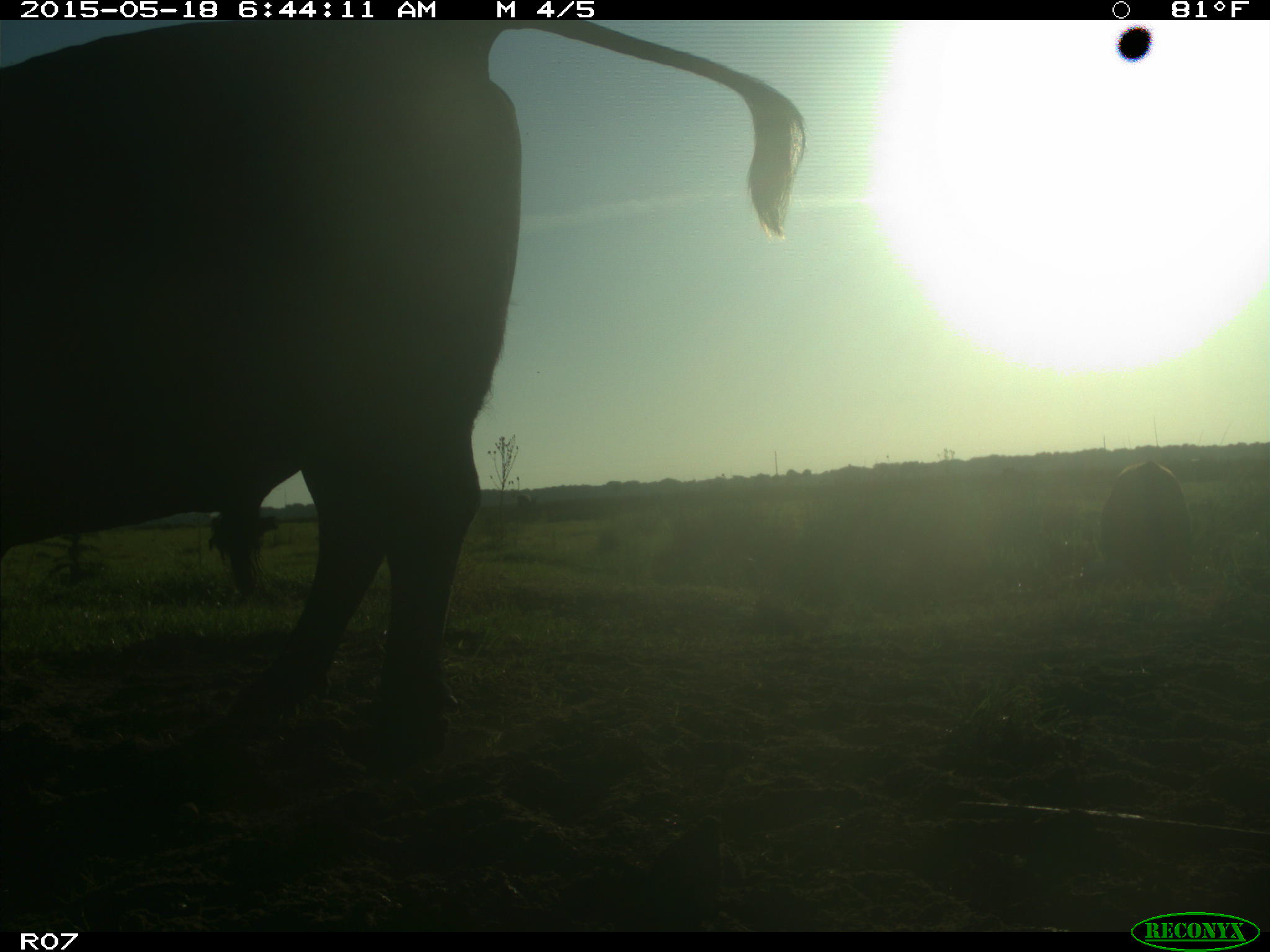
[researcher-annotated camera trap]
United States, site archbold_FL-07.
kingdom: Animalia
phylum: Chordata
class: Mammalia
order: Artiodactyla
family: Bovidae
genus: Bos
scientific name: Bos taurus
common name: domestic cow